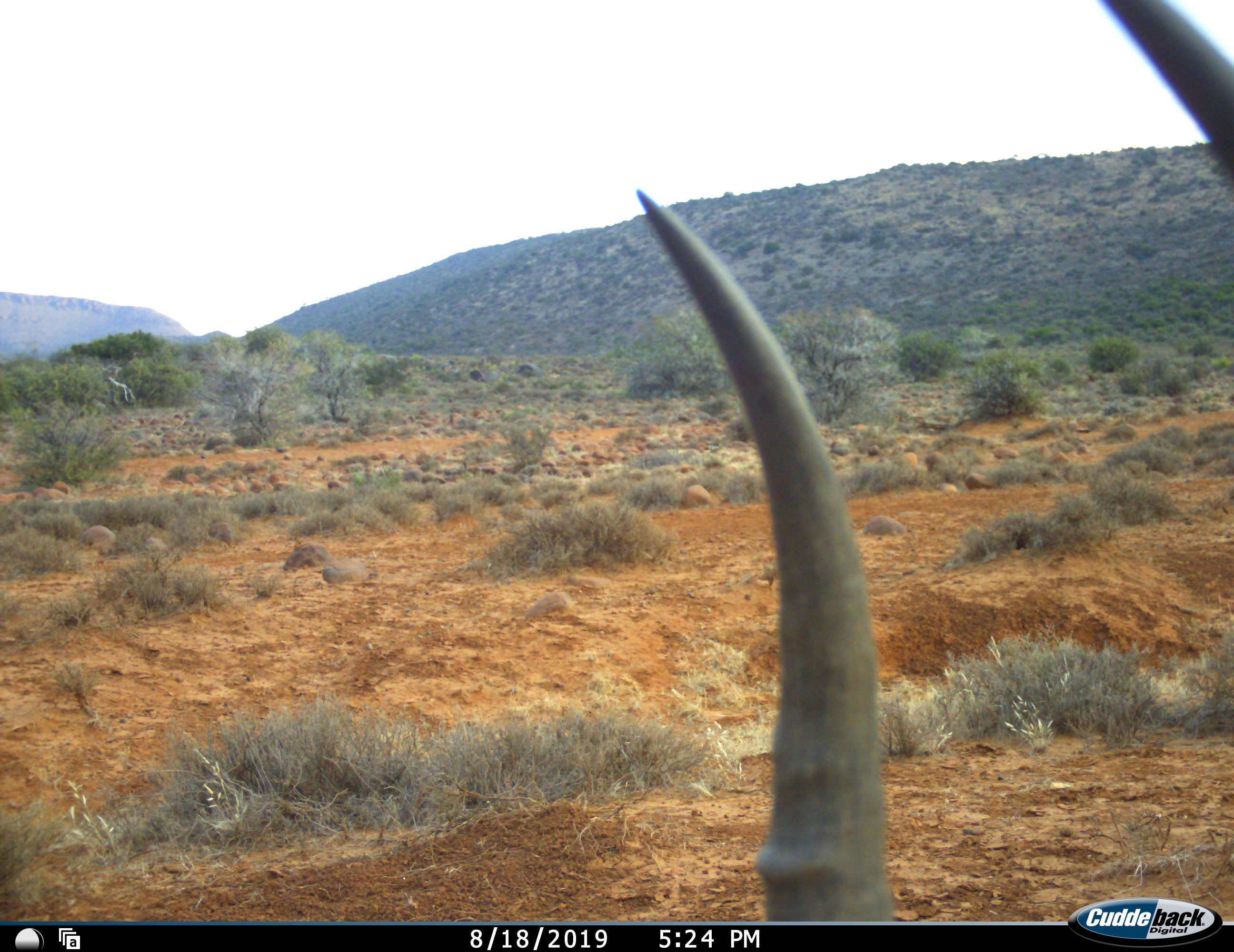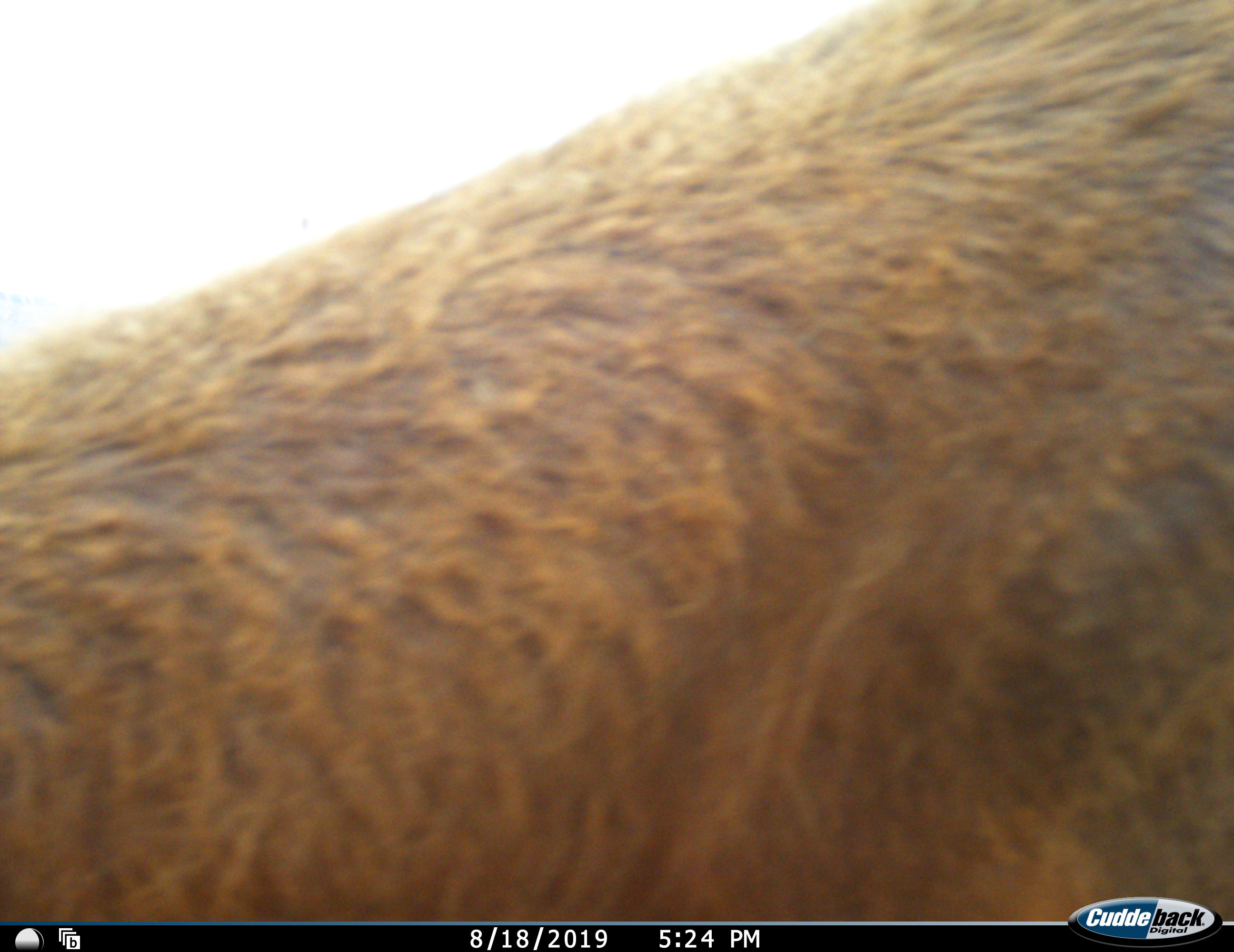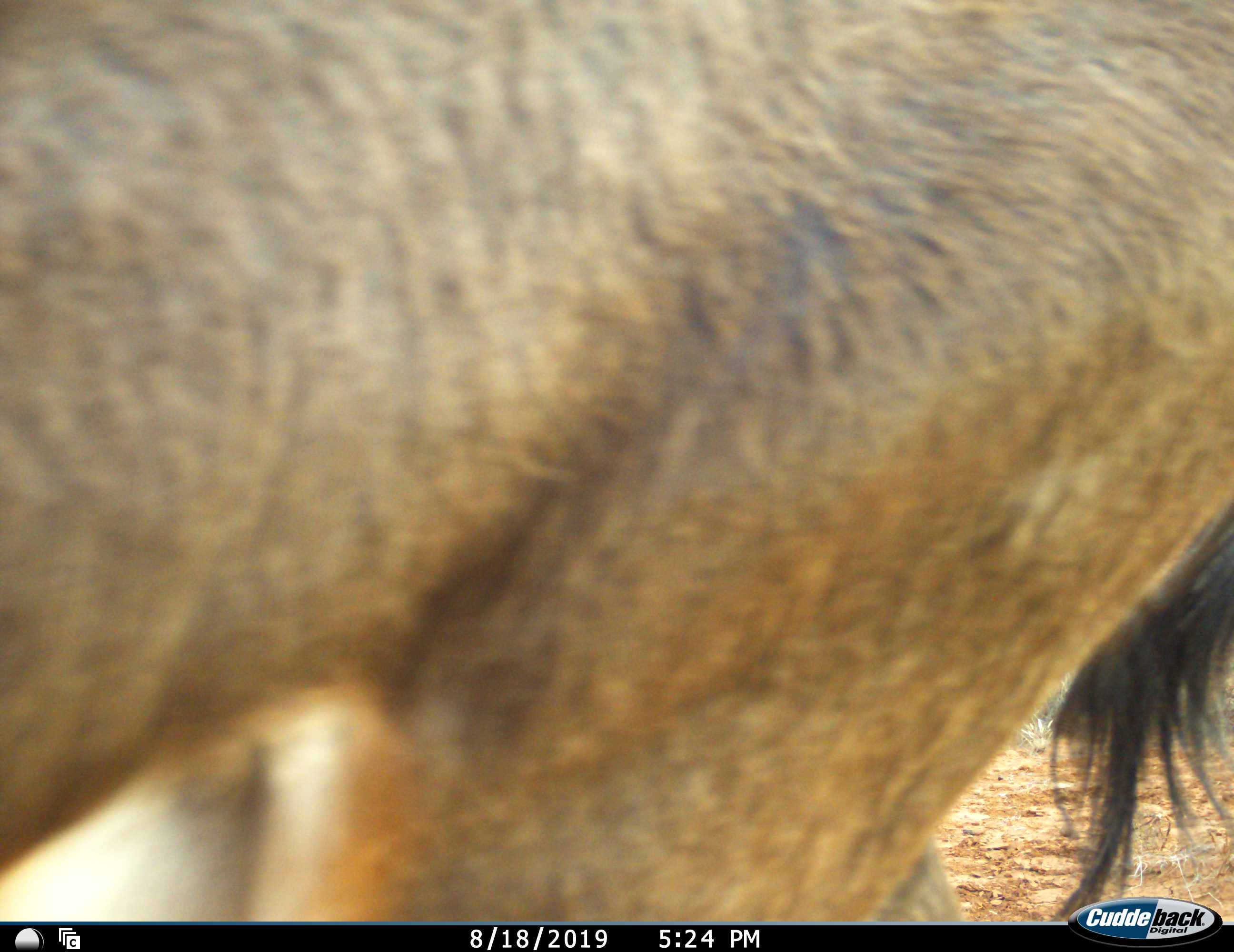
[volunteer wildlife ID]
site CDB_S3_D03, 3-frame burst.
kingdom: Animalia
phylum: Chordata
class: Mammalia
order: Artiodactyla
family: Bovidae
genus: Damaliscus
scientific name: Damaliscus pygargus phillipsi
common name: blesbok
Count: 1.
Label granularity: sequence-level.